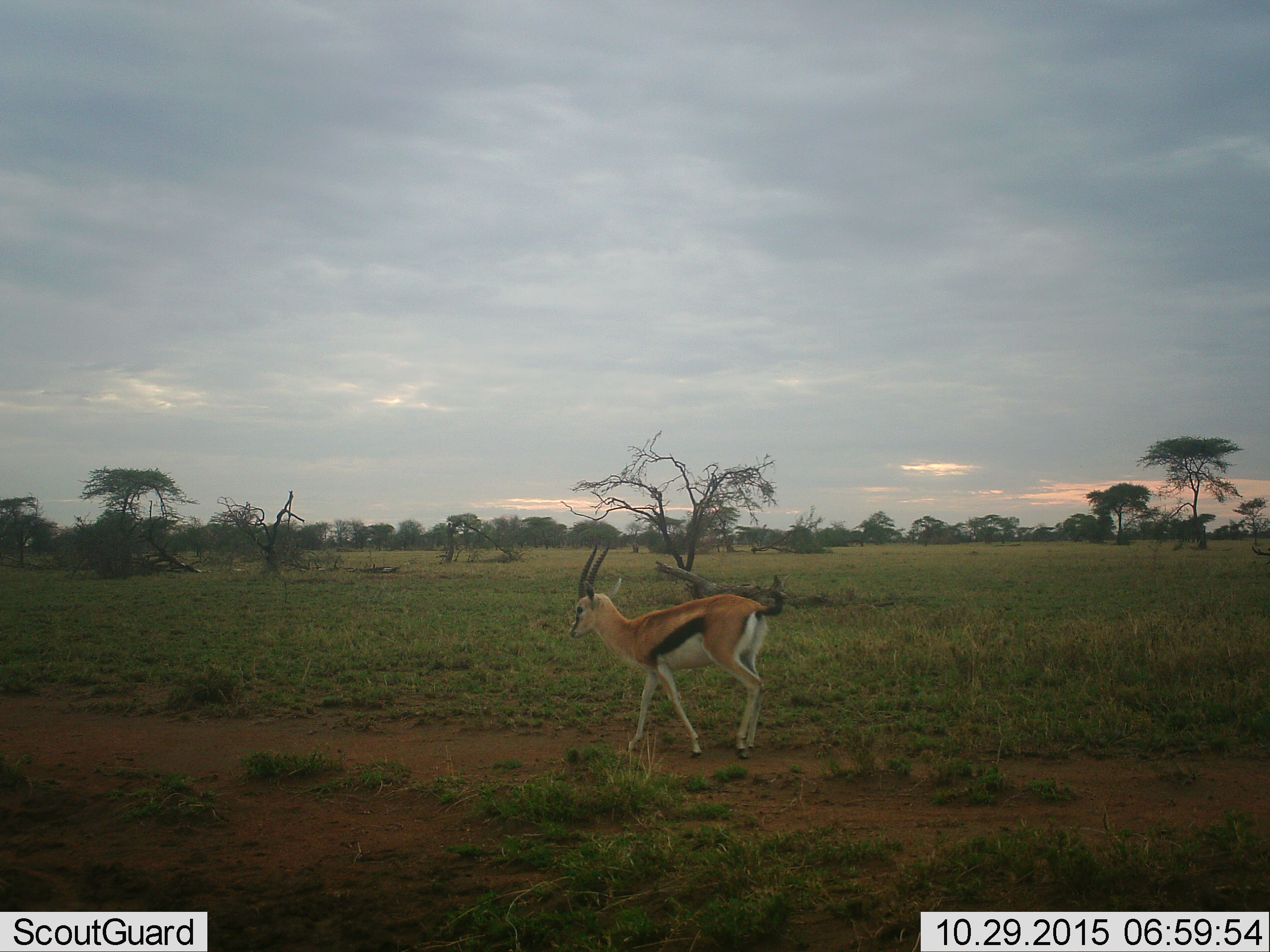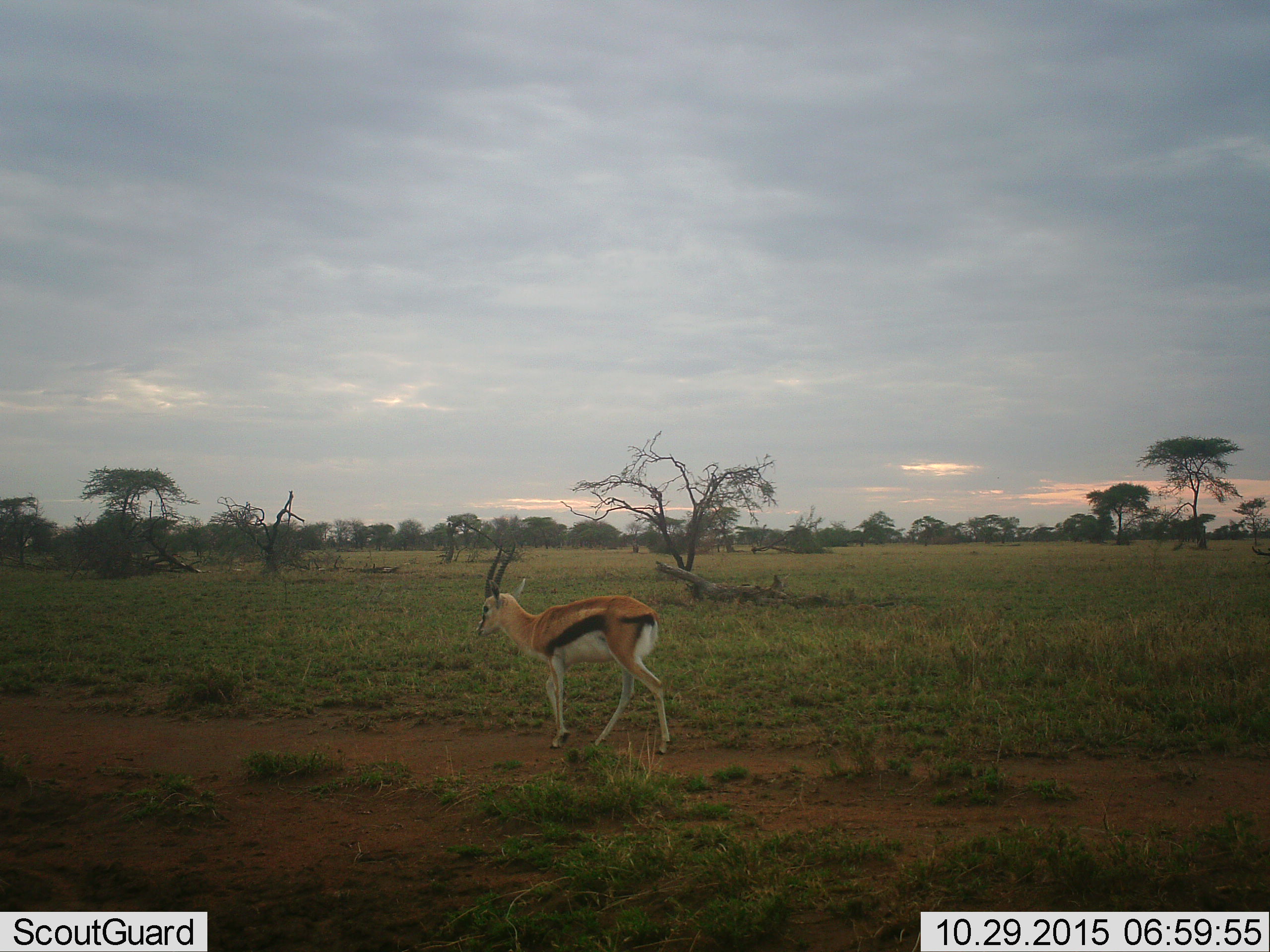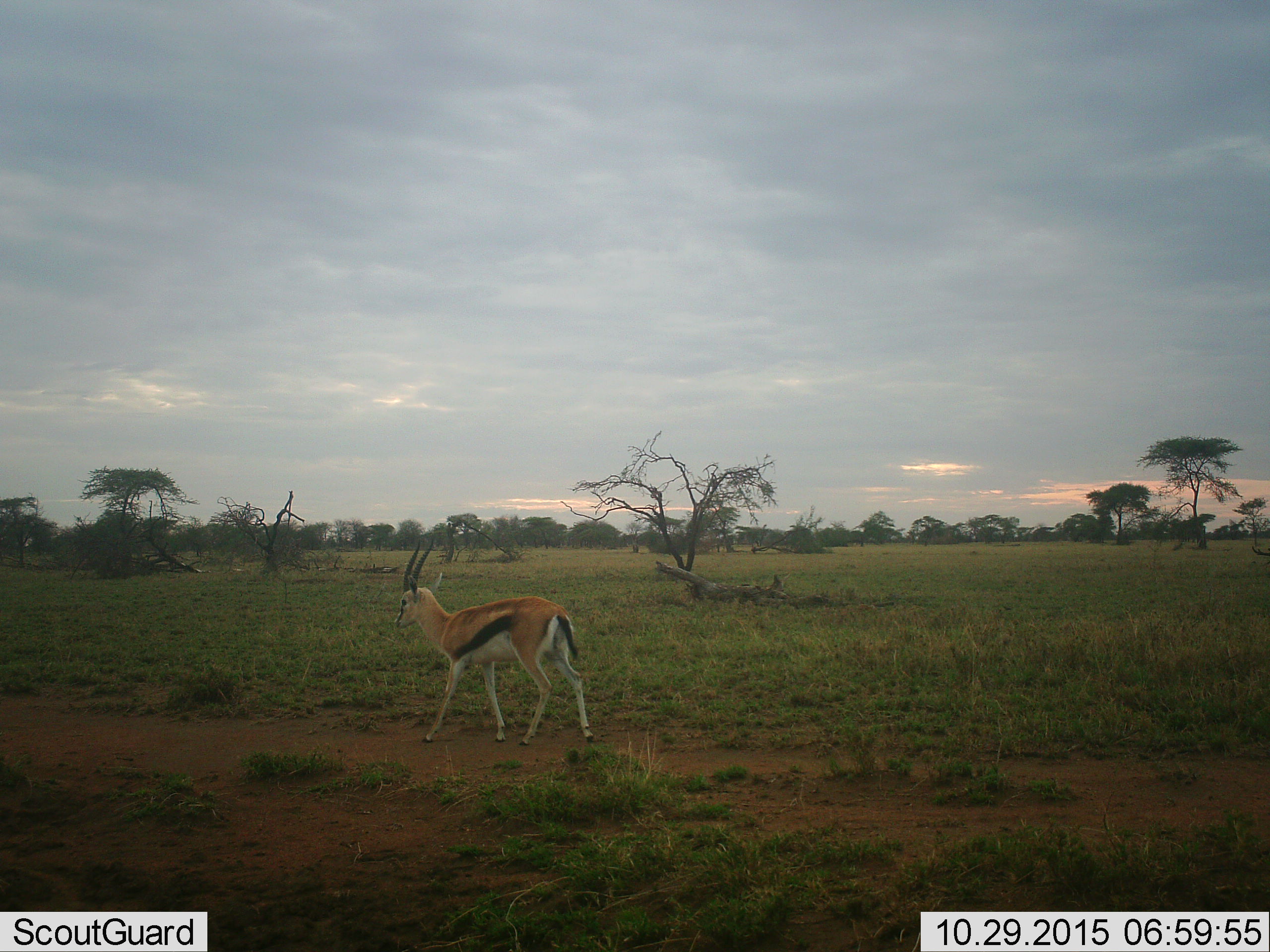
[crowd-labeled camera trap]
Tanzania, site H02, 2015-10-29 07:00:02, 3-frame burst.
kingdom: Animalia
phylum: Chordata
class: Mammalia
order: Artiodactyla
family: Bovidae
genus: Eudorcas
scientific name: Eudorcas thomsonii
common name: thomson's gazelle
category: gazellethomsons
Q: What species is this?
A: Gazellethomsons (thomson's gazelle) (Eudorcas thomsonii).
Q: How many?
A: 1.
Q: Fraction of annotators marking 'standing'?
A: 12%.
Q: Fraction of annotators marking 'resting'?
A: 0%.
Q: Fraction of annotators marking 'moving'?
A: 100%.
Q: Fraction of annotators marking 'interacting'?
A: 0%.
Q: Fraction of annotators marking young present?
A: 12%.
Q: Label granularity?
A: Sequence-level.